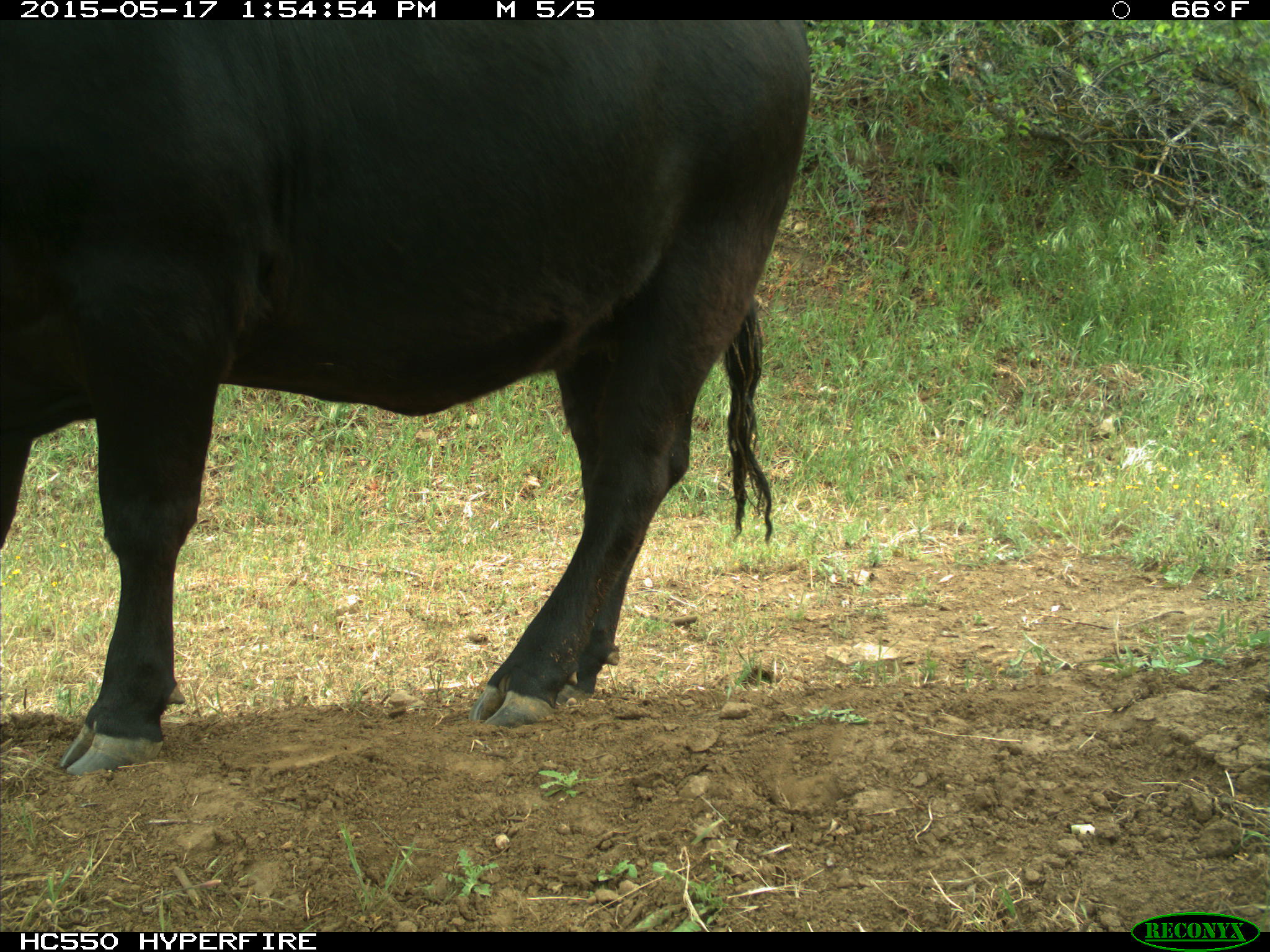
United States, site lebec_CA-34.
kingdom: Animalia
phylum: Chordata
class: Mammalia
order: Artiodactyla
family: Bovidae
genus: Bos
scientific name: Bos taurus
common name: domestic cow